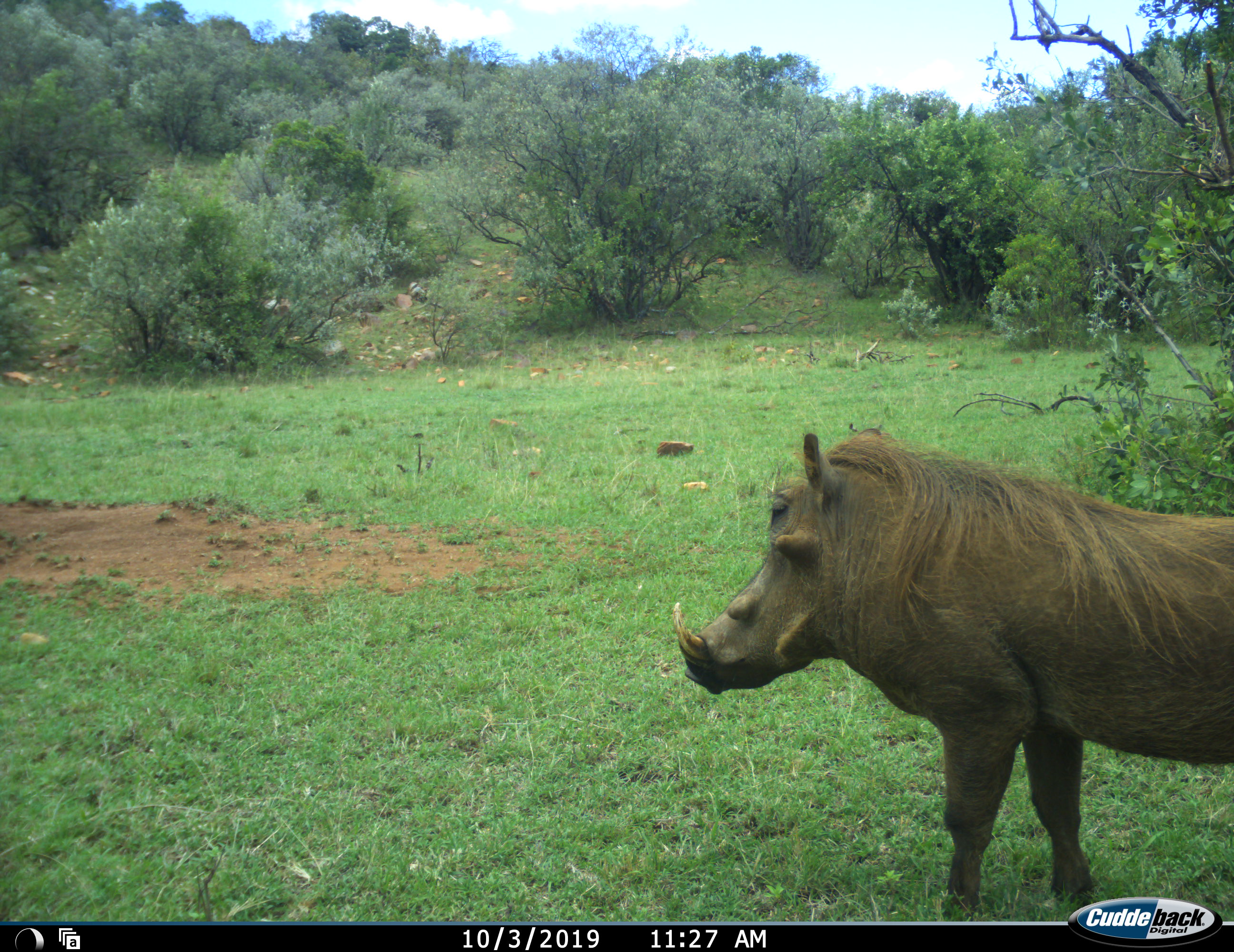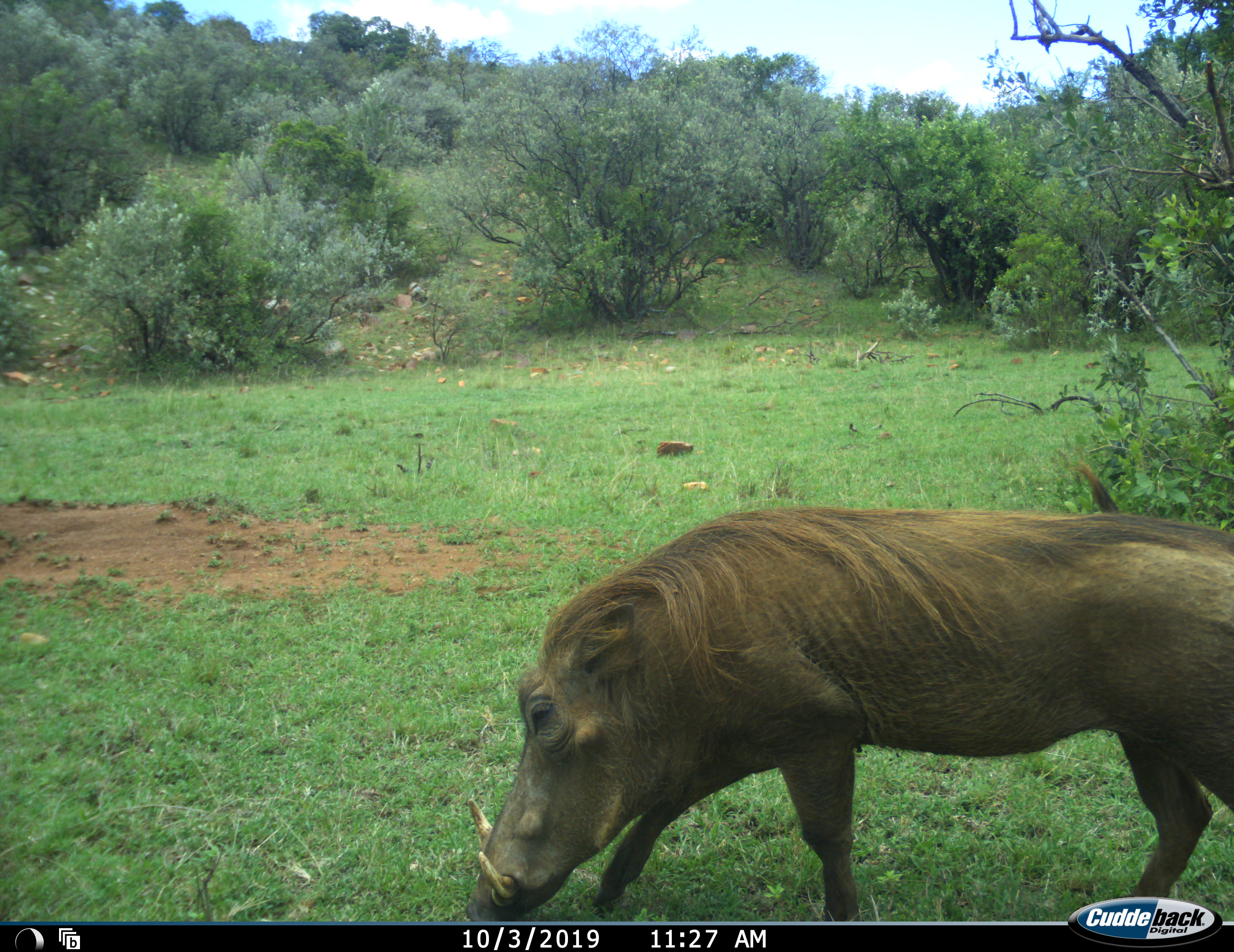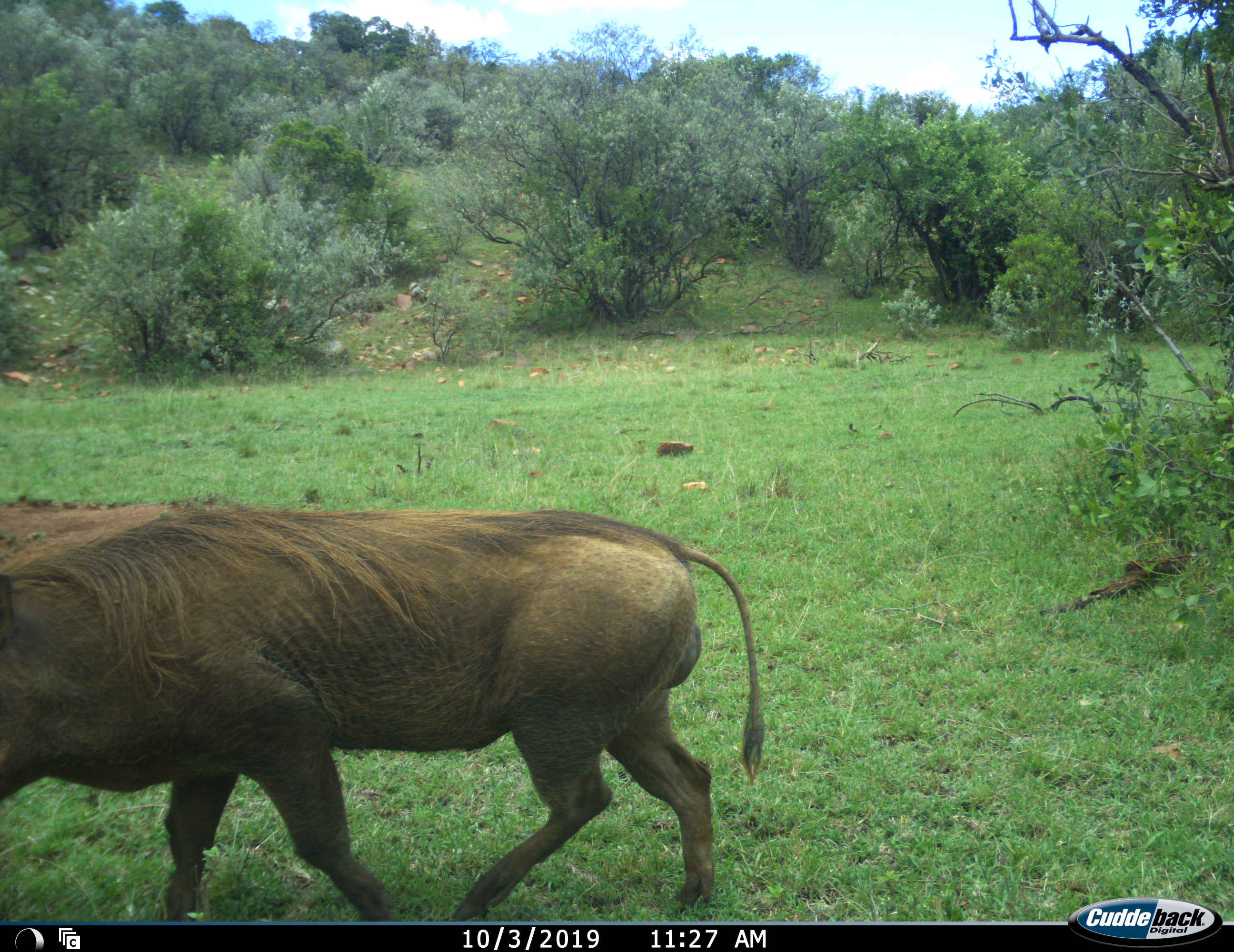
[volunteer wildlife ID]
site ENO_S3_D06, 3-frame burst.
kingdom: Animalia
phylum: Chordata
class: Mammalia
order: Artiodactyla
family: Suidae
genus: Phacochoerus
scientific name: Phacochoerus africanus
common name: warthog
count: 1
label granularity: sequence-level